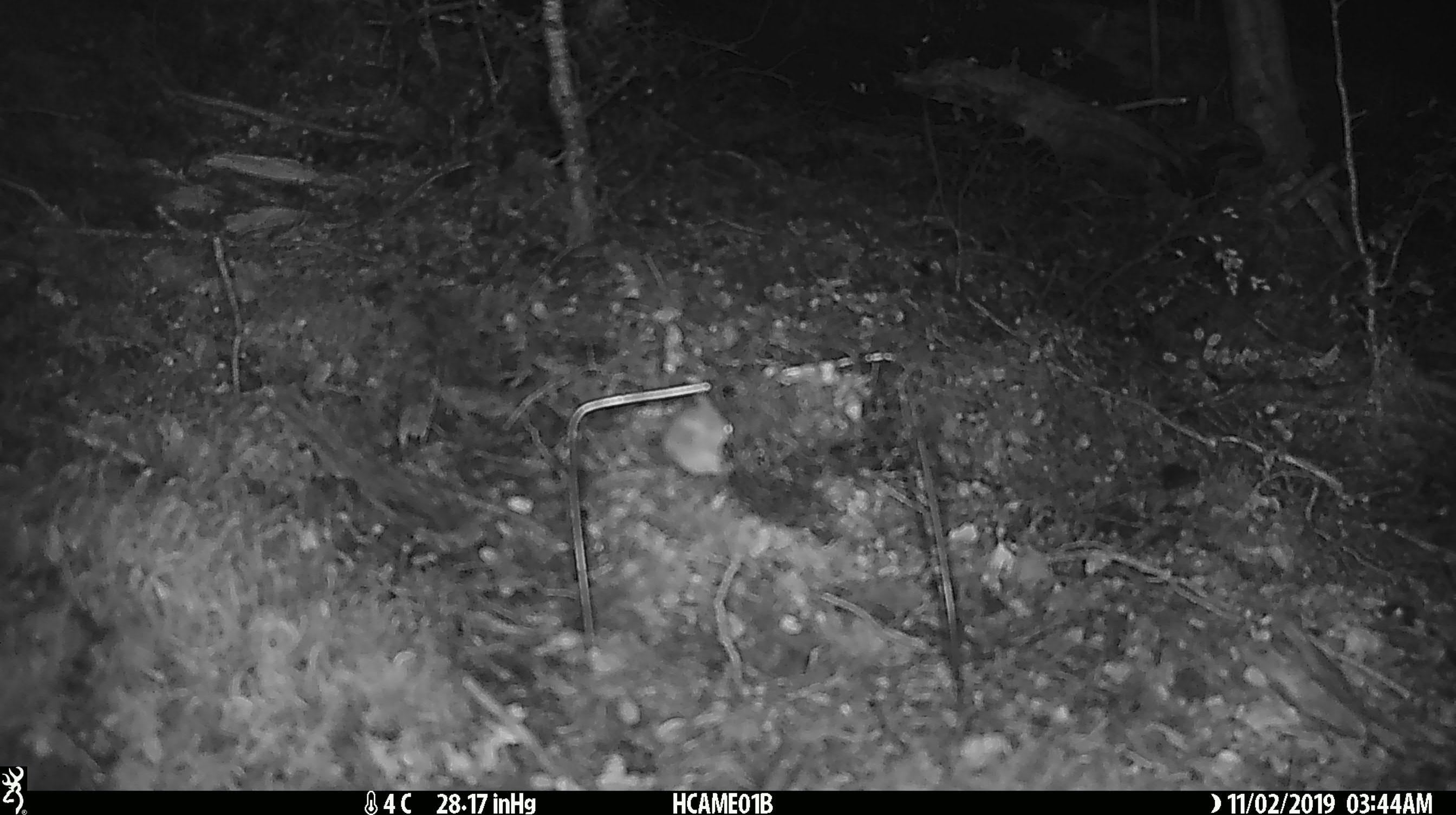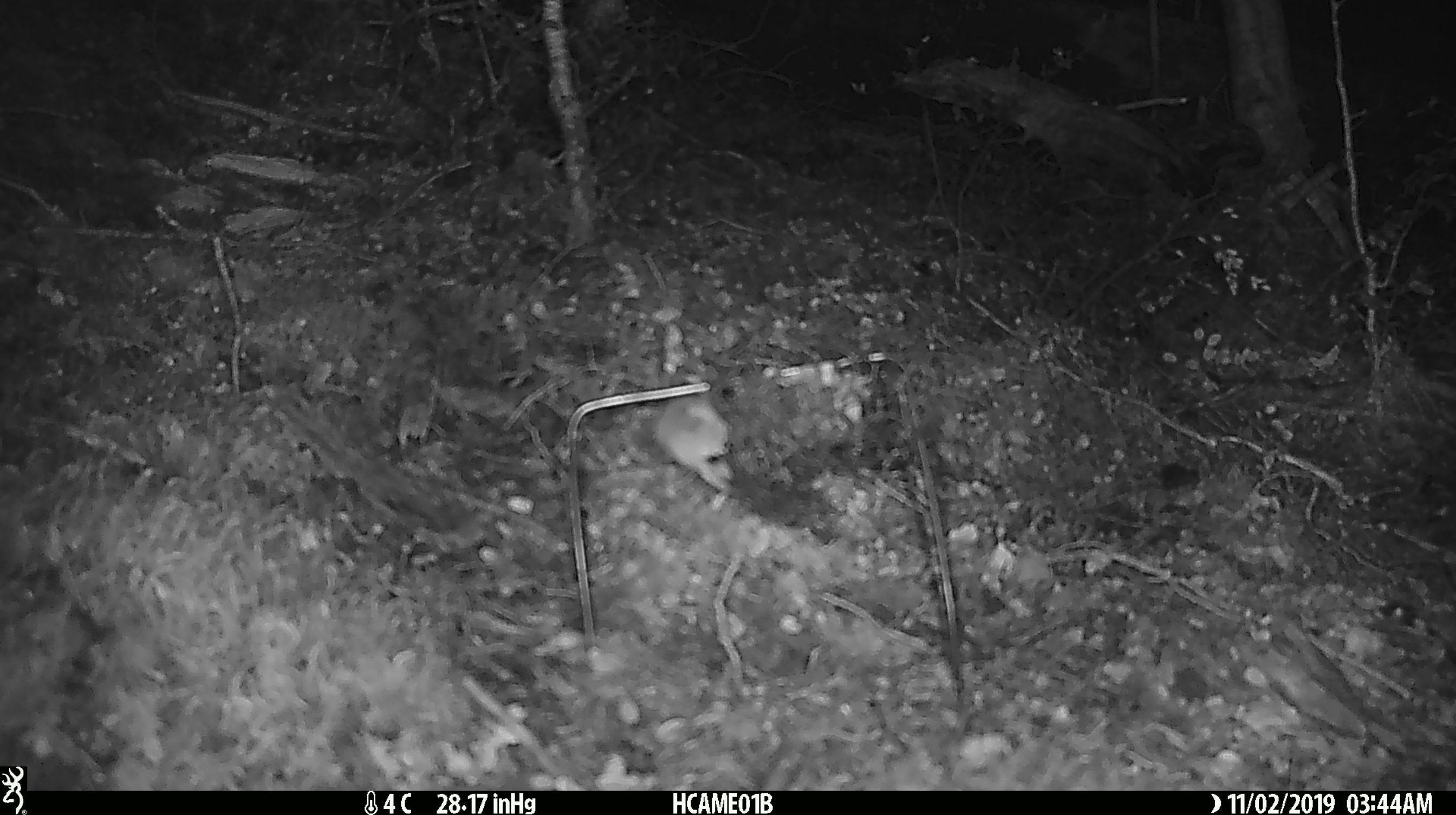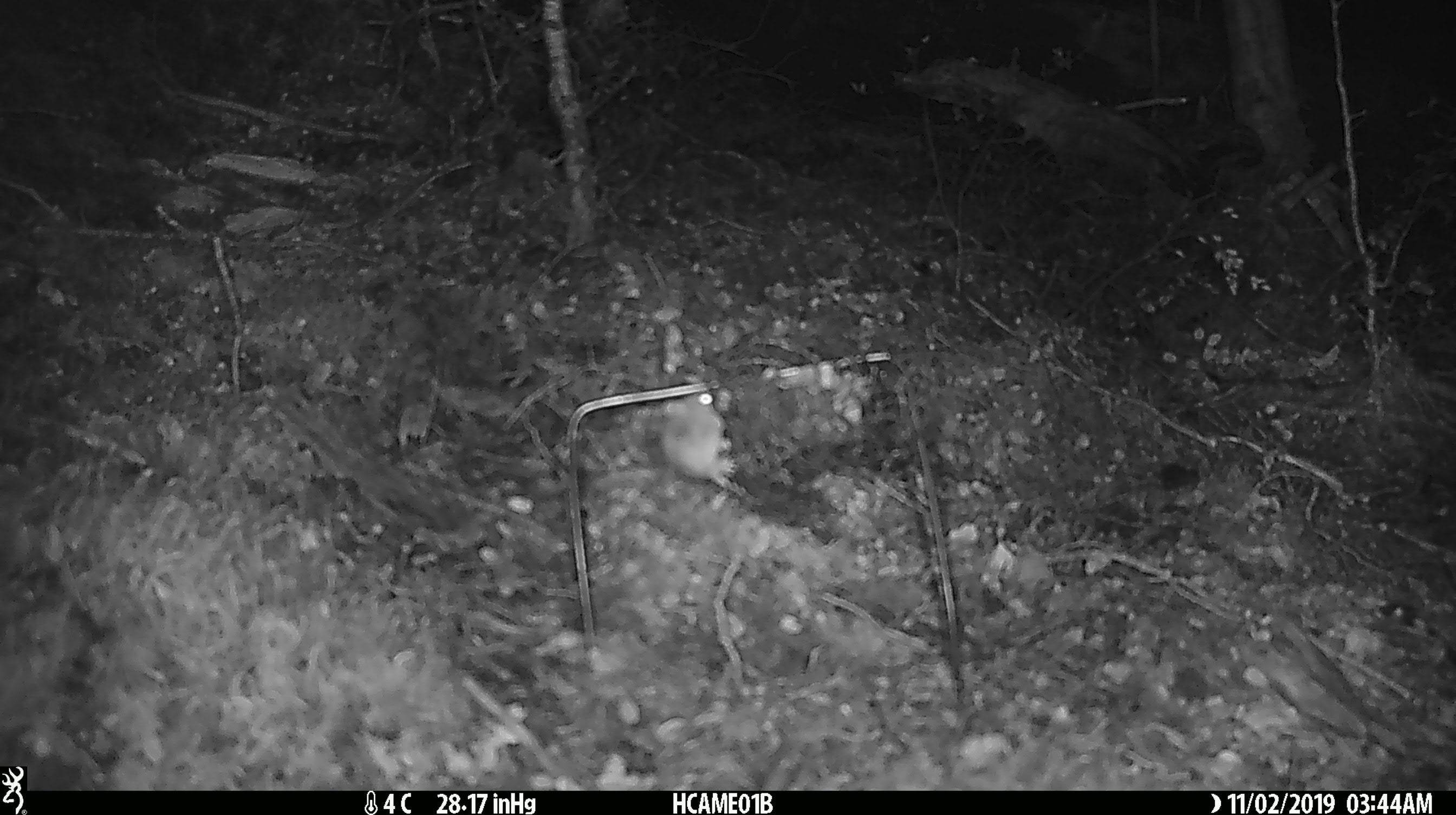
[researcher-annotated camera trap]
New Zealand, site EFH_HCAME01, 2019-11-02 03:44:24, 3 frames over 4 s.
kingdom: Animalia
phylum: Chordata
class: Mammalia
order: Rodentia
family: Muridae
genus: Mus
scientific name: Mus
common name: mouse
Mouse (Mus).